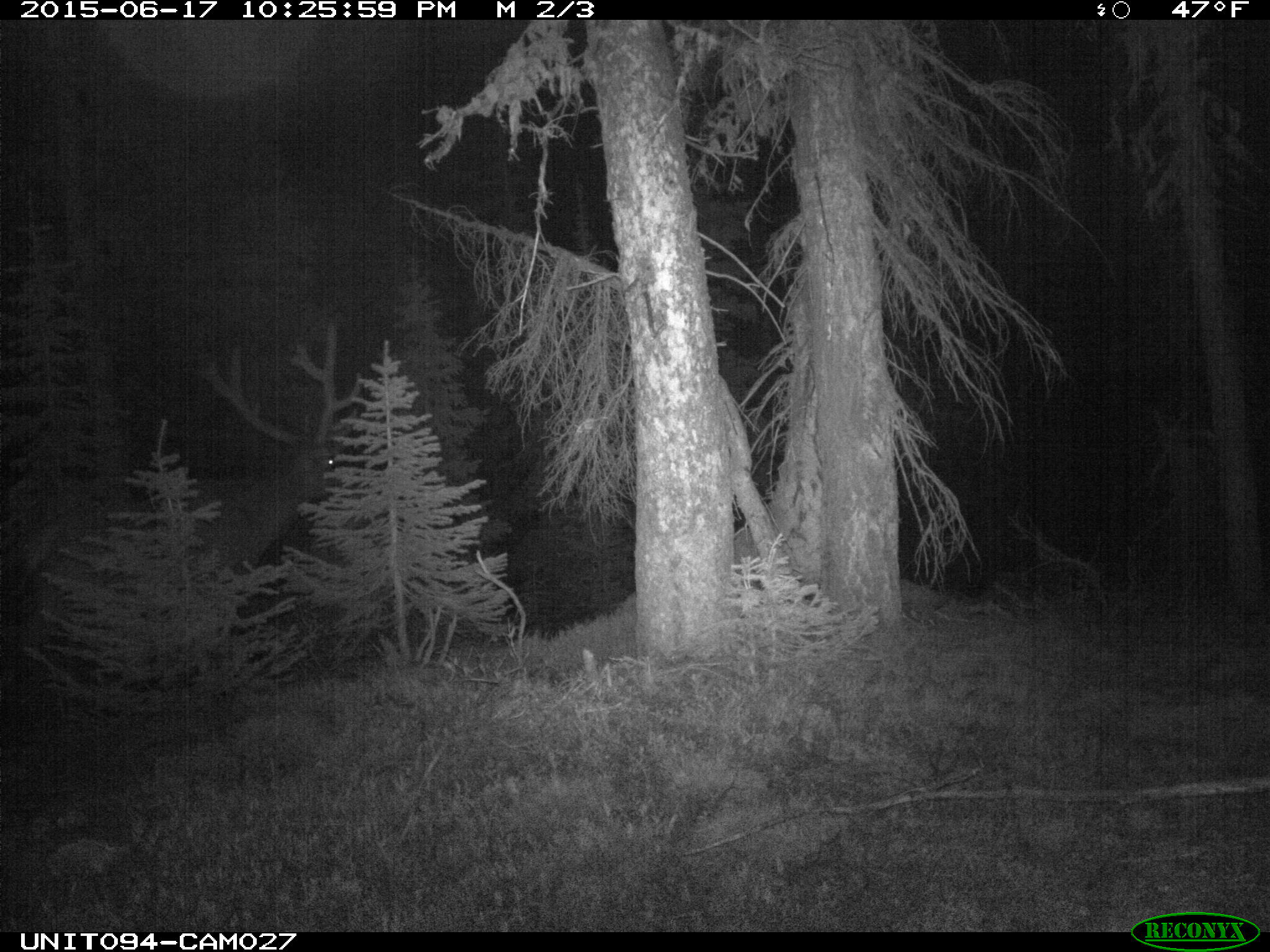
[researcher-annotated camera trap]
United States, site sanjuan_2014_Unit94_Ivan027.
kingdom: Animalia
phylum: Chordata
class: Mammalia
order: Artiodactyla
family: Cervidae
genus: Cervus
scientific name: Cervus elaphus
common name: red deer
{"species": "Cervus elaphus (red deer)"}